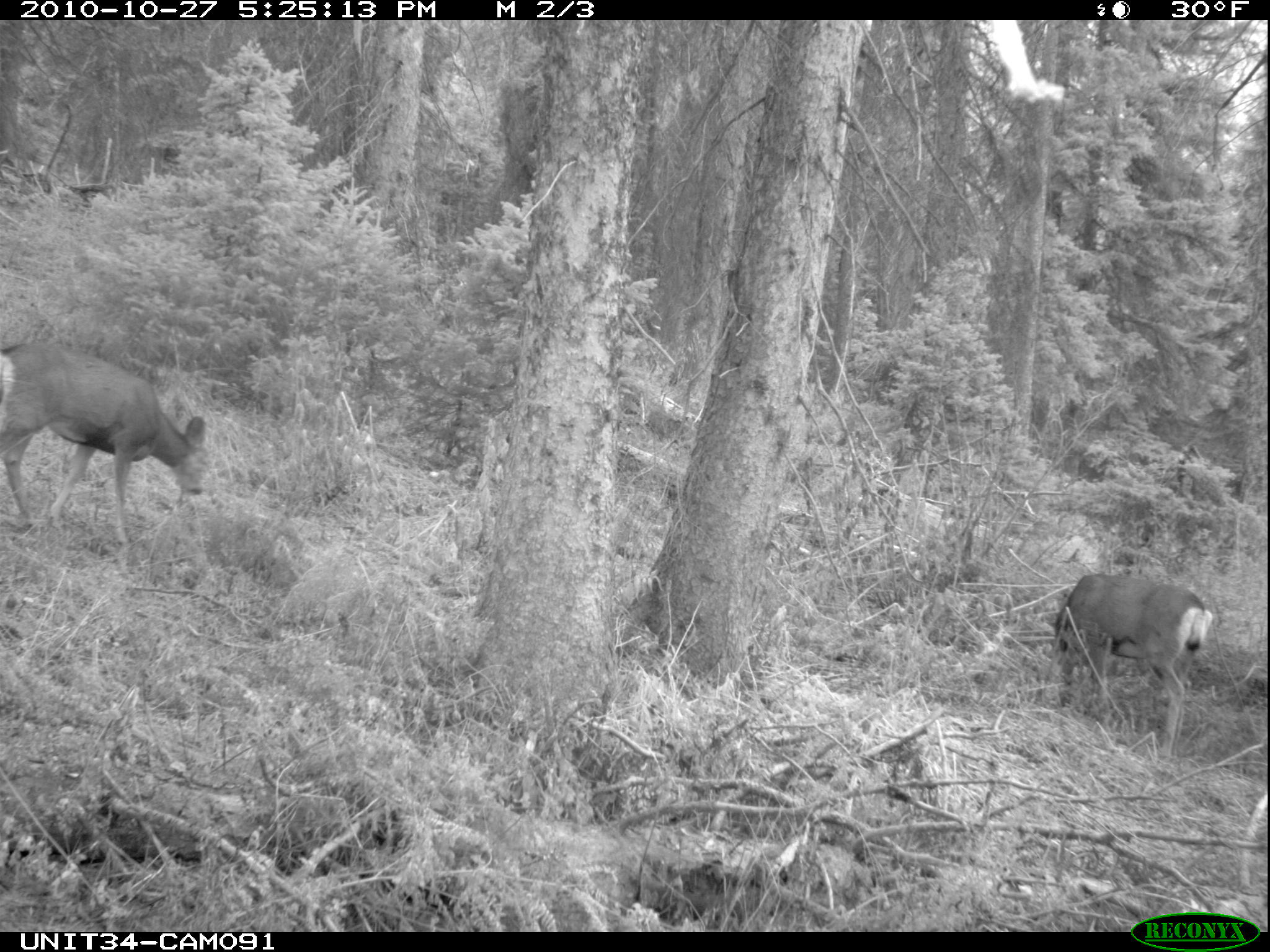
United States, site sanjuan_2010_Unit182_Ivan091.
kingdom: Animalia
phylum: Chordata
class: Mammalia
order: Artiodactyla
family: Cervidae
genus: Odocoileus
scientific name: Odocoileus hemionus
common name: mule deer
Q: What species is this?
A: Odocoileus hemionus (mule deer).